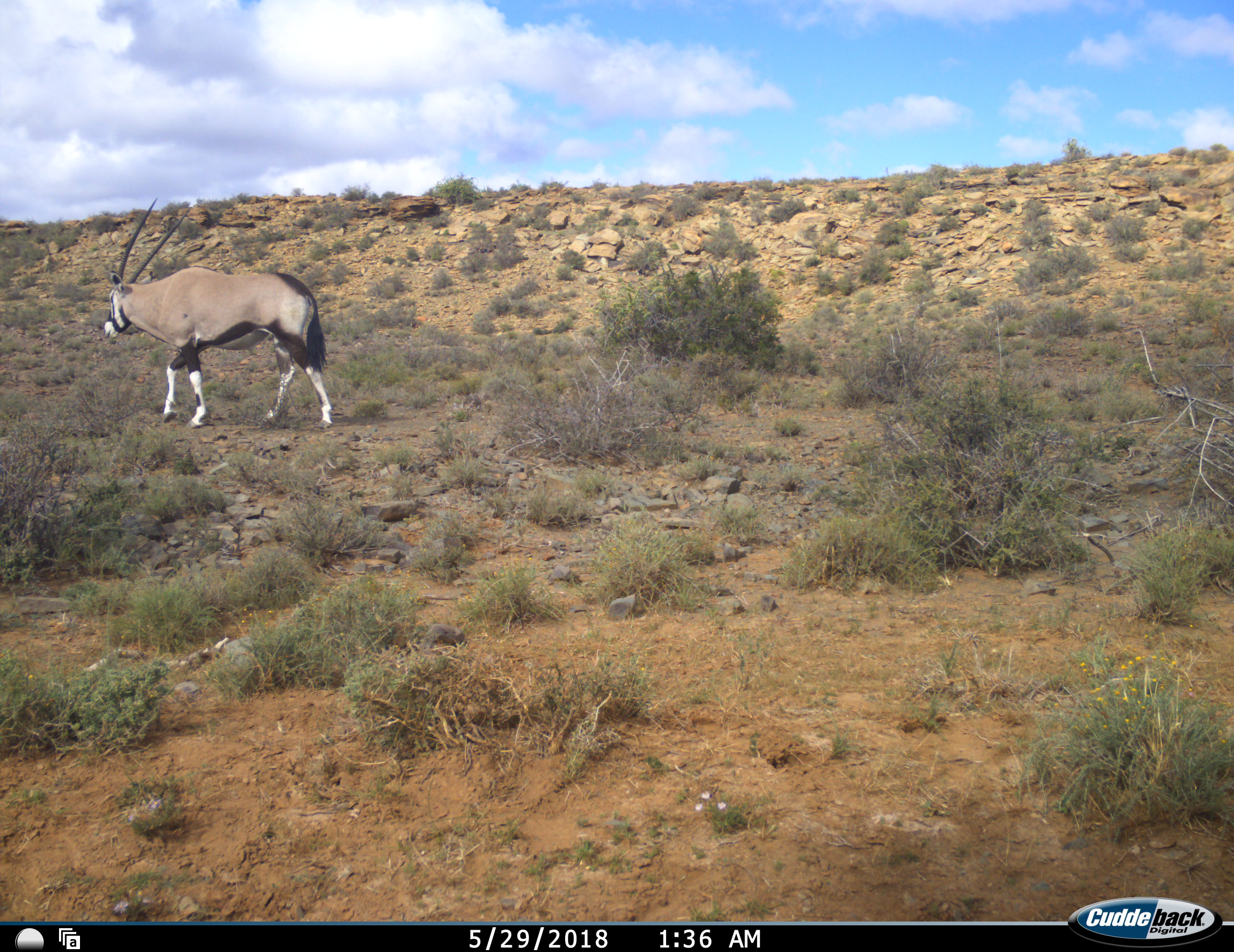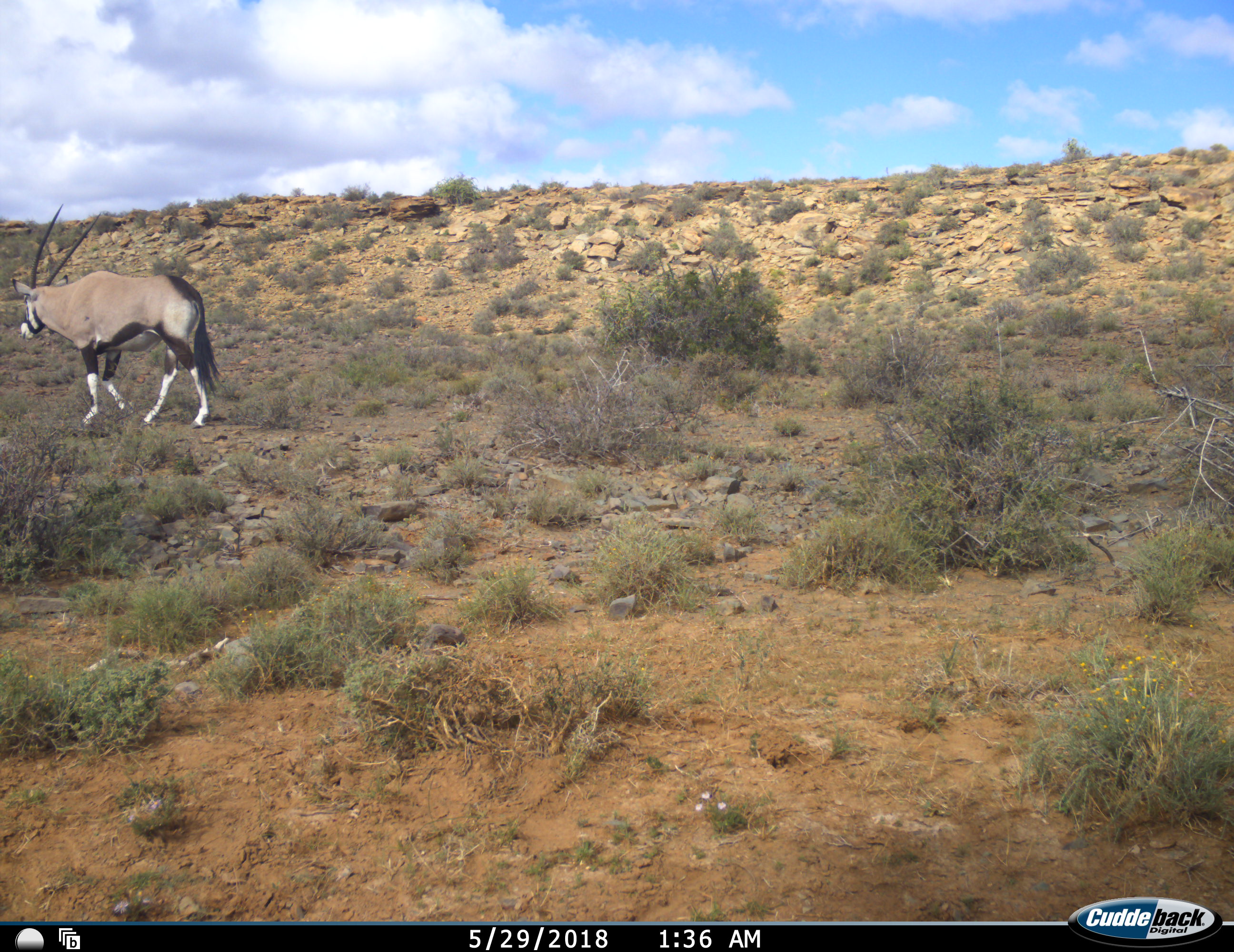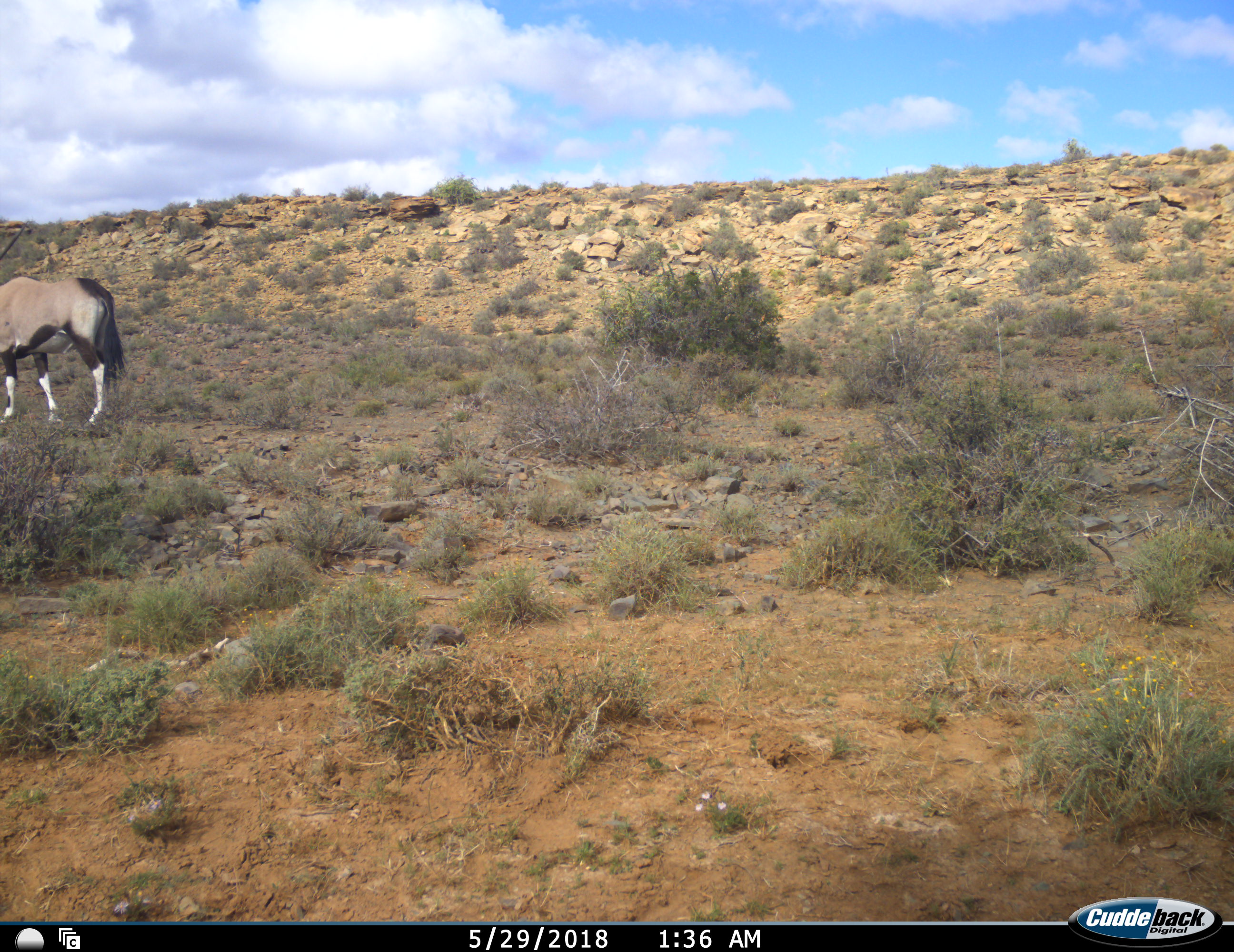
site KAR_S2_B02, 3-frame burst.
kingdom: Animalia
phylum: Chordata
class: Mammalia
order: Artiodactyla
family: Bovidae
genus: Oryx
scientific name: Oryx gazella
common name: gemsbok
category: oryx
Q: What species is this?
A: Oryx (gemsbok) (Oryx gazella).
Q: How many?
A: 1.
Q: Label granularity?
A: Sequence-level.